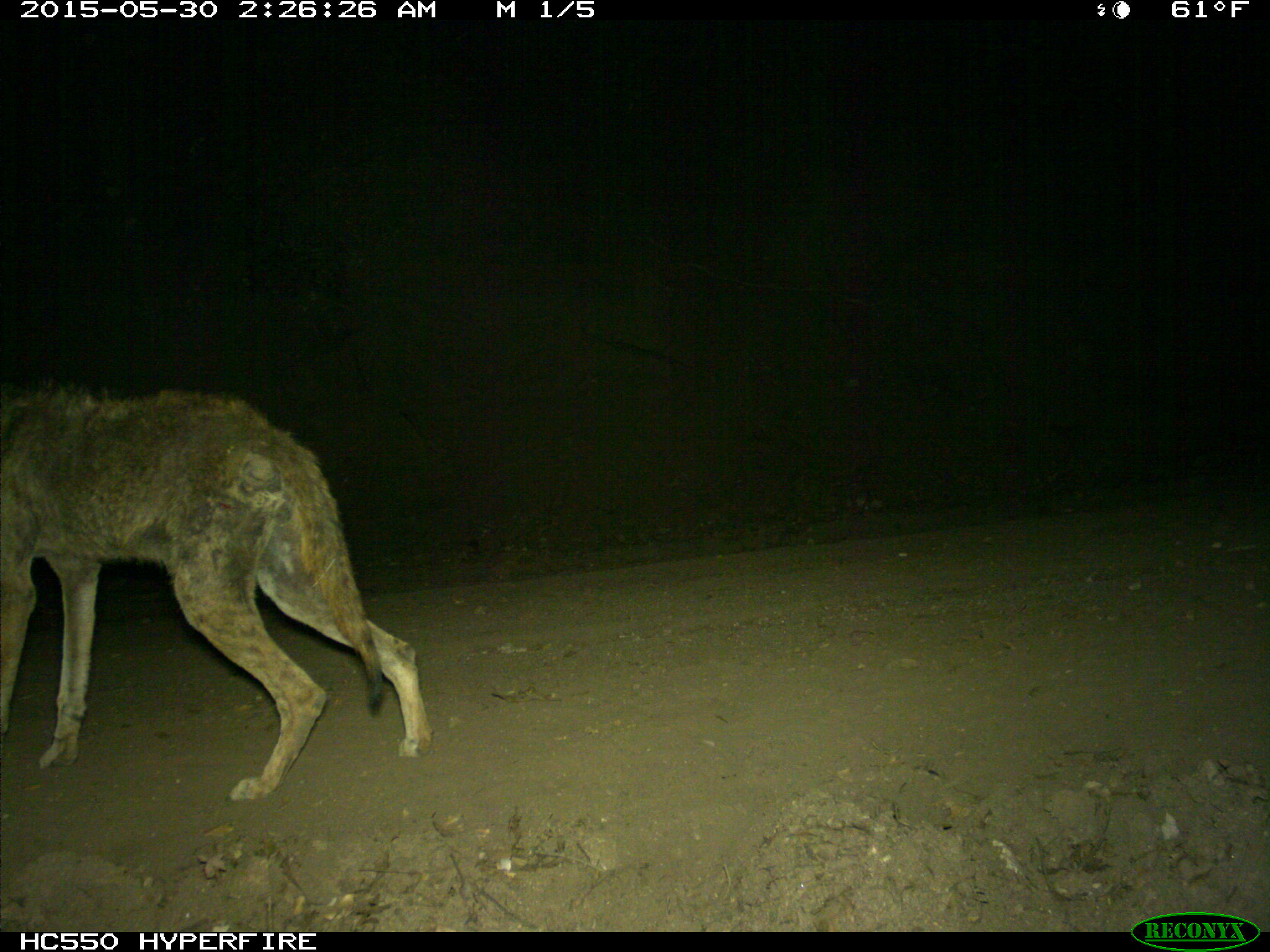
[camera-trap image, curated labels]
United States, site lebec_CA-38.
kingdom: Animalia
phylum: Chordata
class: Mammalia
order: Carnivora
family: Canidae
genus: Canis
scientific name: Canis latrans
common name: coyote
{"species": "Canis latrans (coyote)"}